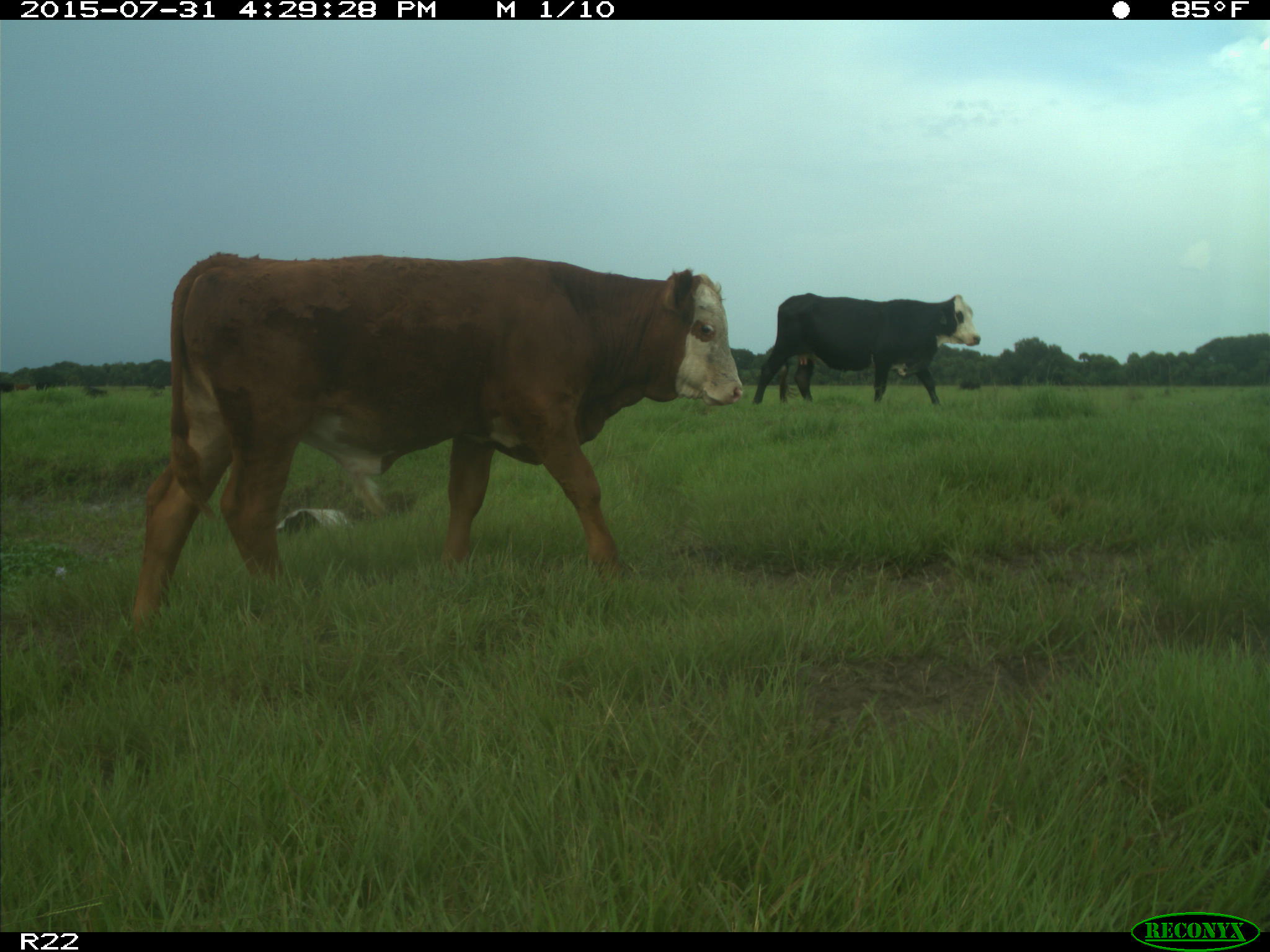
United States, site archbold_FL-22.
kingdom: Animalia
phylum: Chordata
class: Mammalia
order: Artiodactyla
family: Bovidae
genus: Bos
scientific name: Bos taurus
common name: domestic cow